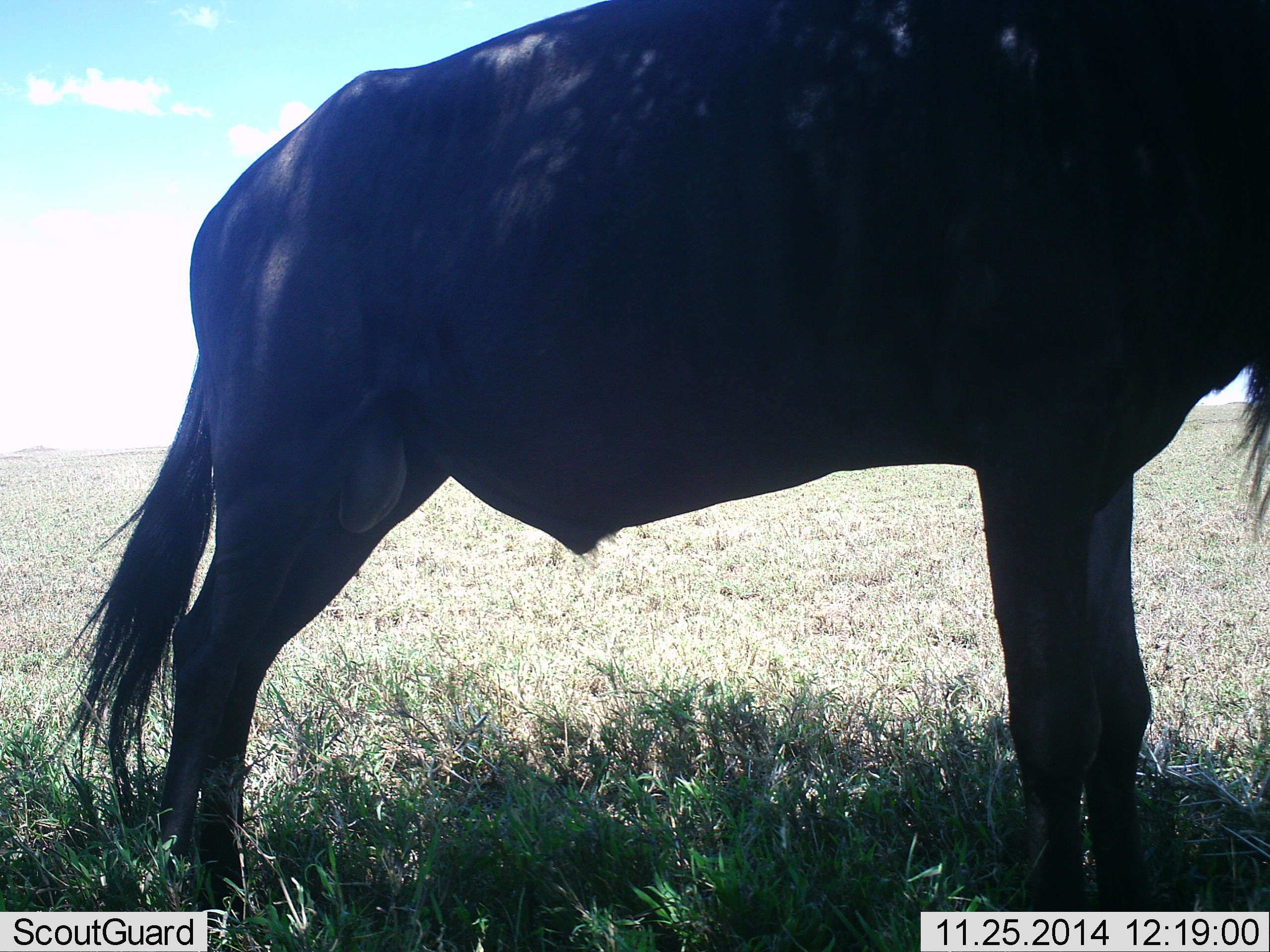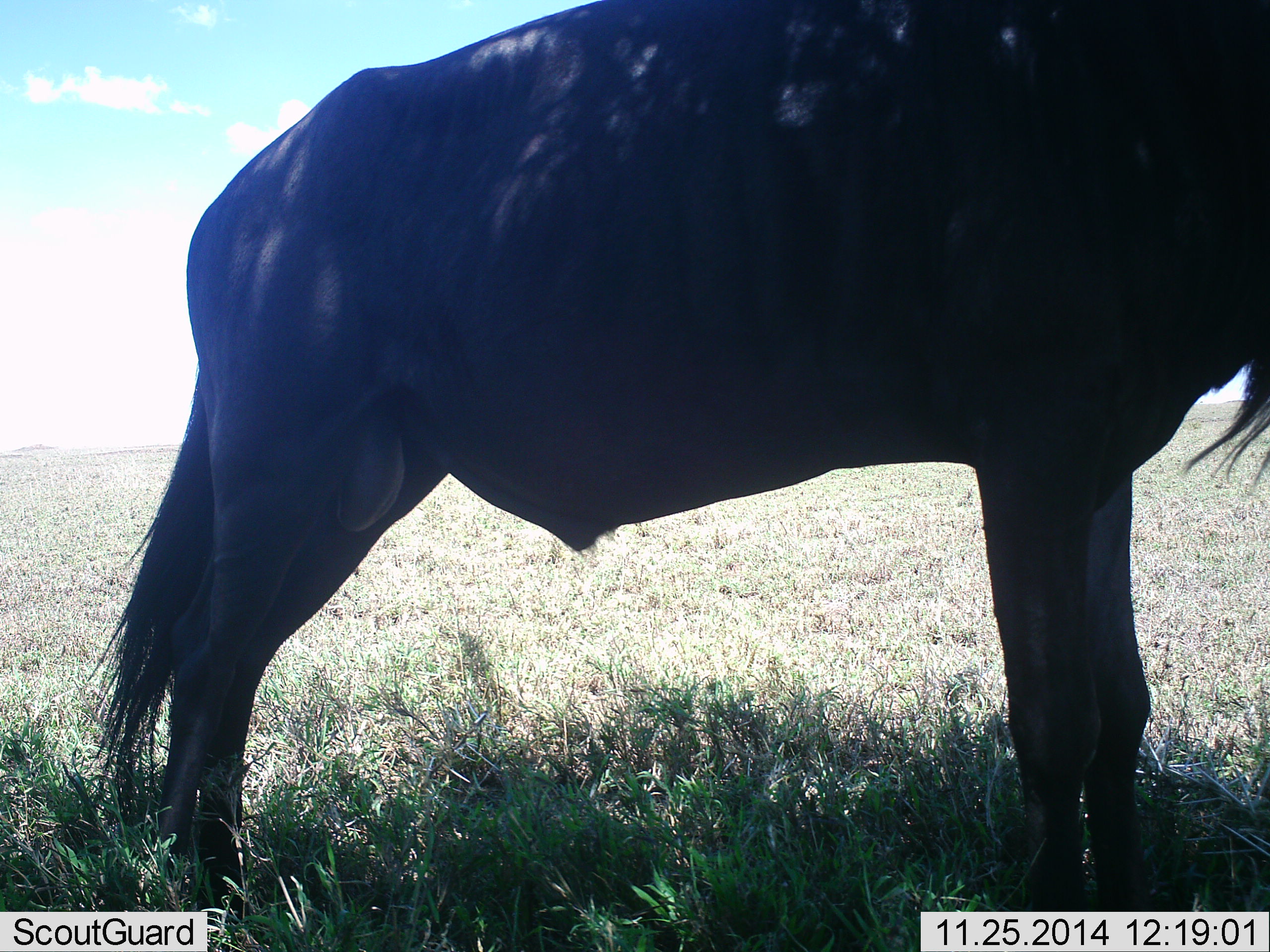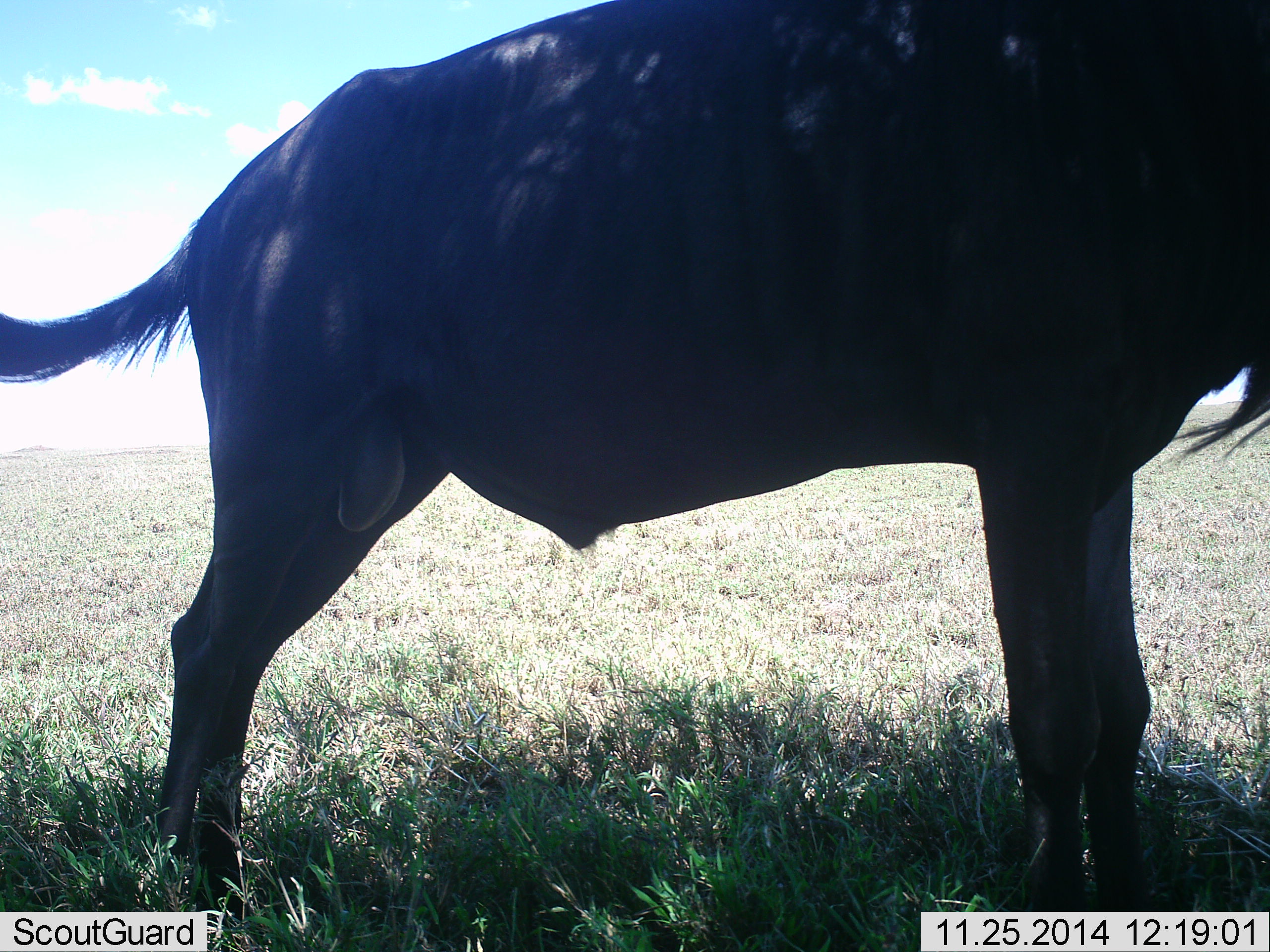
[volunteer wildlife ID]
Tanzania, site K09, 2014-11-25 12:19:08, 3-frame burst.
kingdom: Animalia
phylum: Chordata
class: Mammalia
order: Artiodactyla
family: Bovidae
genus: Connochaetes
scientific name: Connochaetes taurinus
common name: blue wildebeest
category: wildebeest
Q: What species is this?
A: Wildebeest (blue wildebeest) (Connochaetes taurinus).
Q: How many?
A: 1.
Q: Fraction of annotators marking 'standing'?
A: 100%.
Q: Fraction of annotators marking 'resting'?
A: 0%.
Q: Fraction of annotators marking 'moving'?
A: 0%.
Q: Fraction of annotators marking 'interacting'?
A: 0%.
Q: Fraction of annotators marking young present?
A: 0%.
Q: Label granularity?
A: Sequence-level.